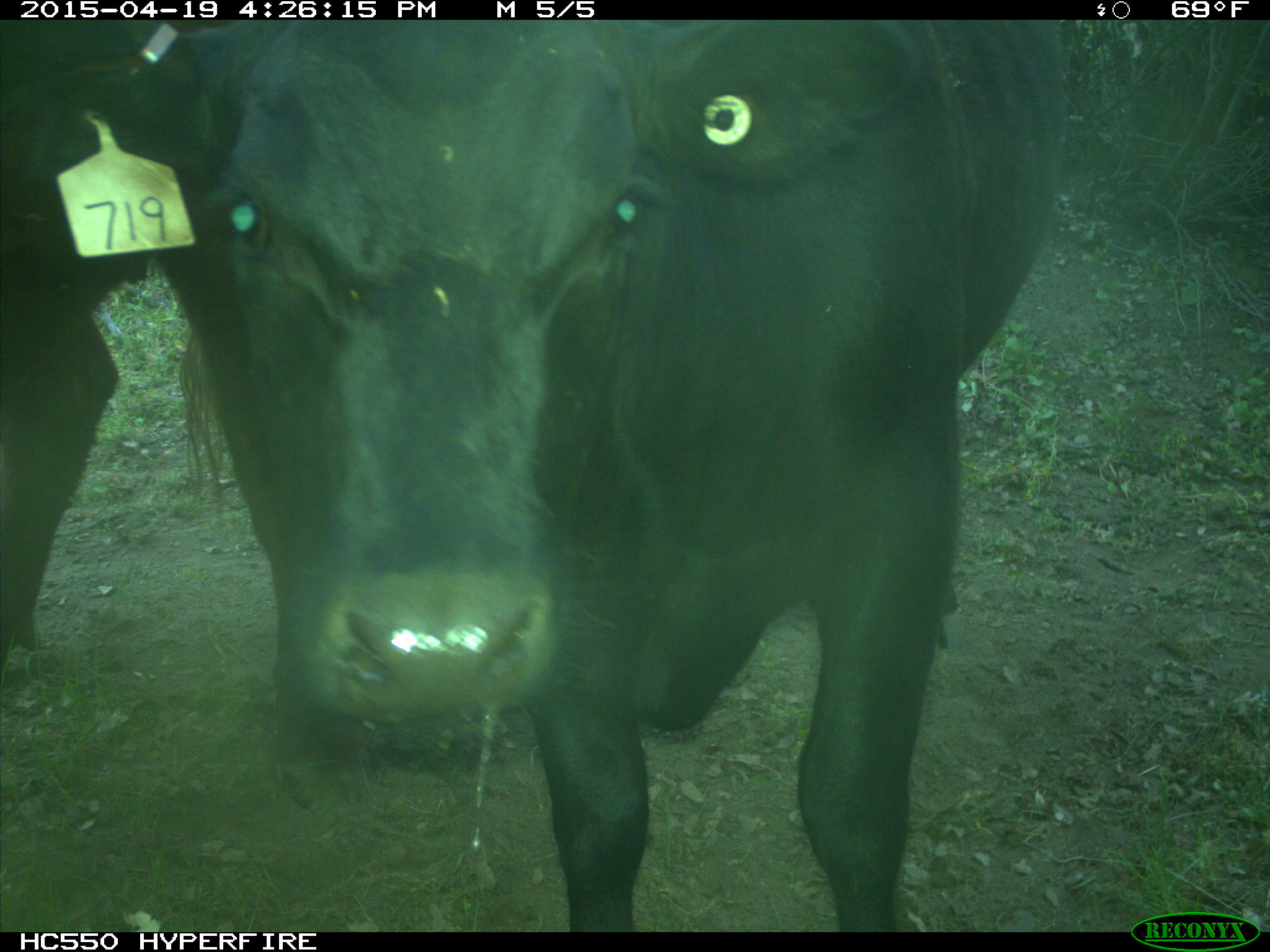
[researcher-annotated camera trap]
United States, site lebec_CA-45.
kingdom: Animalia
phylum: Chordata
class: Mammalia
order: Artiodactyla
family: Bovidae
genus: Bos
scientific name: Bos taurus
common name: domestic cow